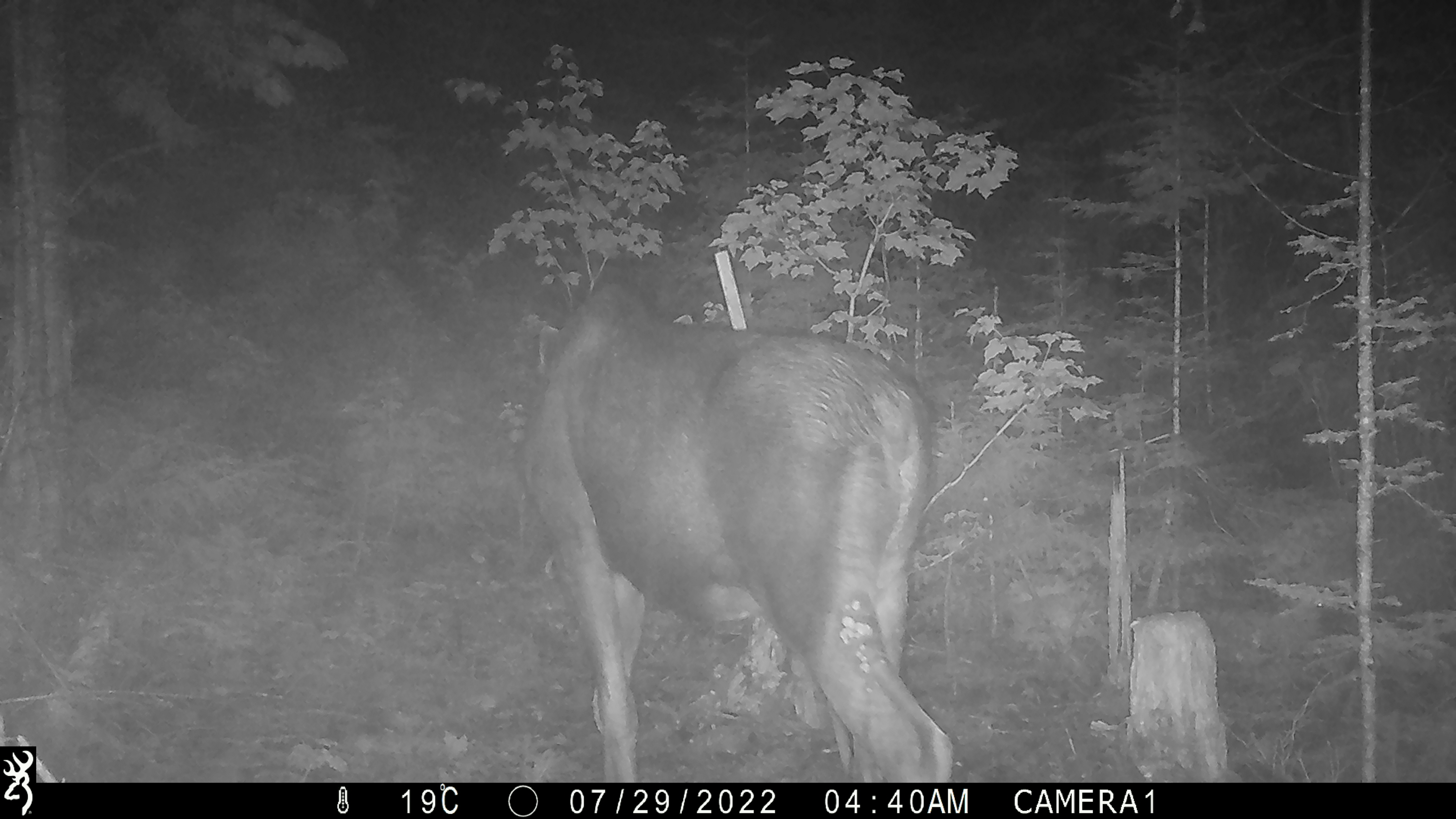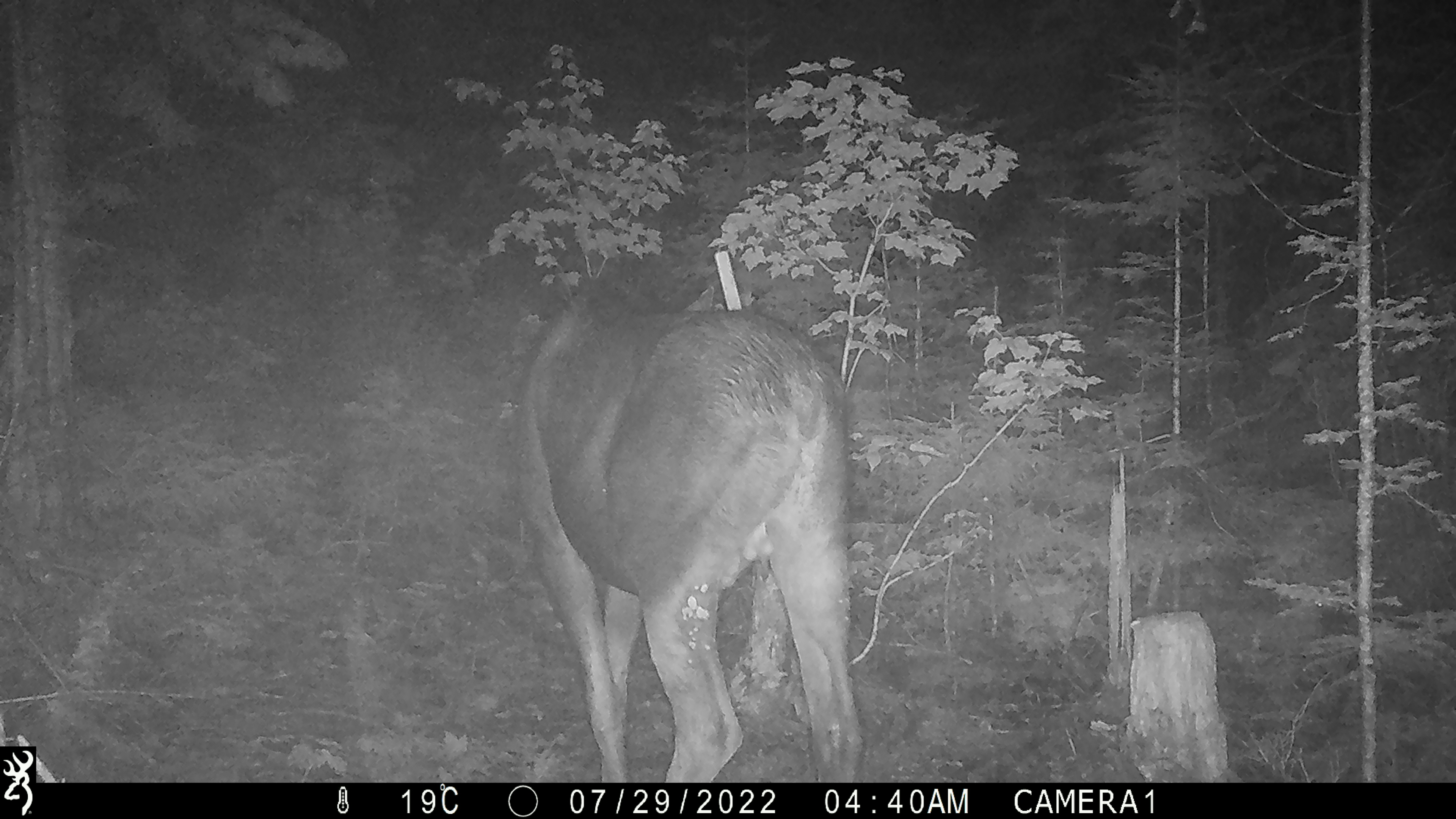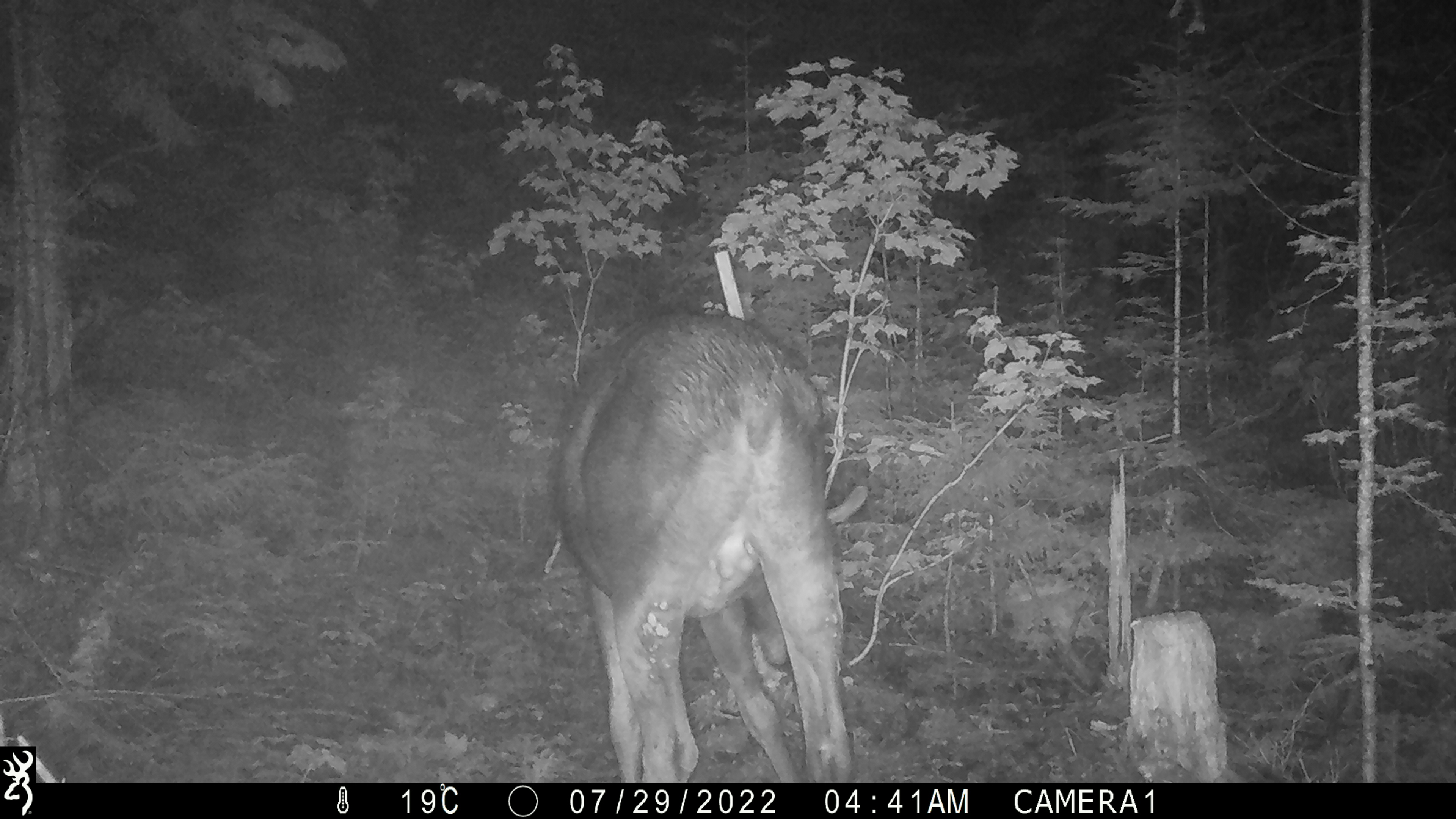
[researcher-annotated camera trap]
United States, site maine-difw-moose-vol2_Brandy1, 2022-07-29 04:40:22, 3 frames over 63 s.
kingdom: Animalia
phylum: Chordata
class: Mammalia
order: Artiodactyla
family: Cervidae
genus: Alces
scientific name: Alces alces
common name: moose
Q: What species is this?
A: Moose (Alces alces).